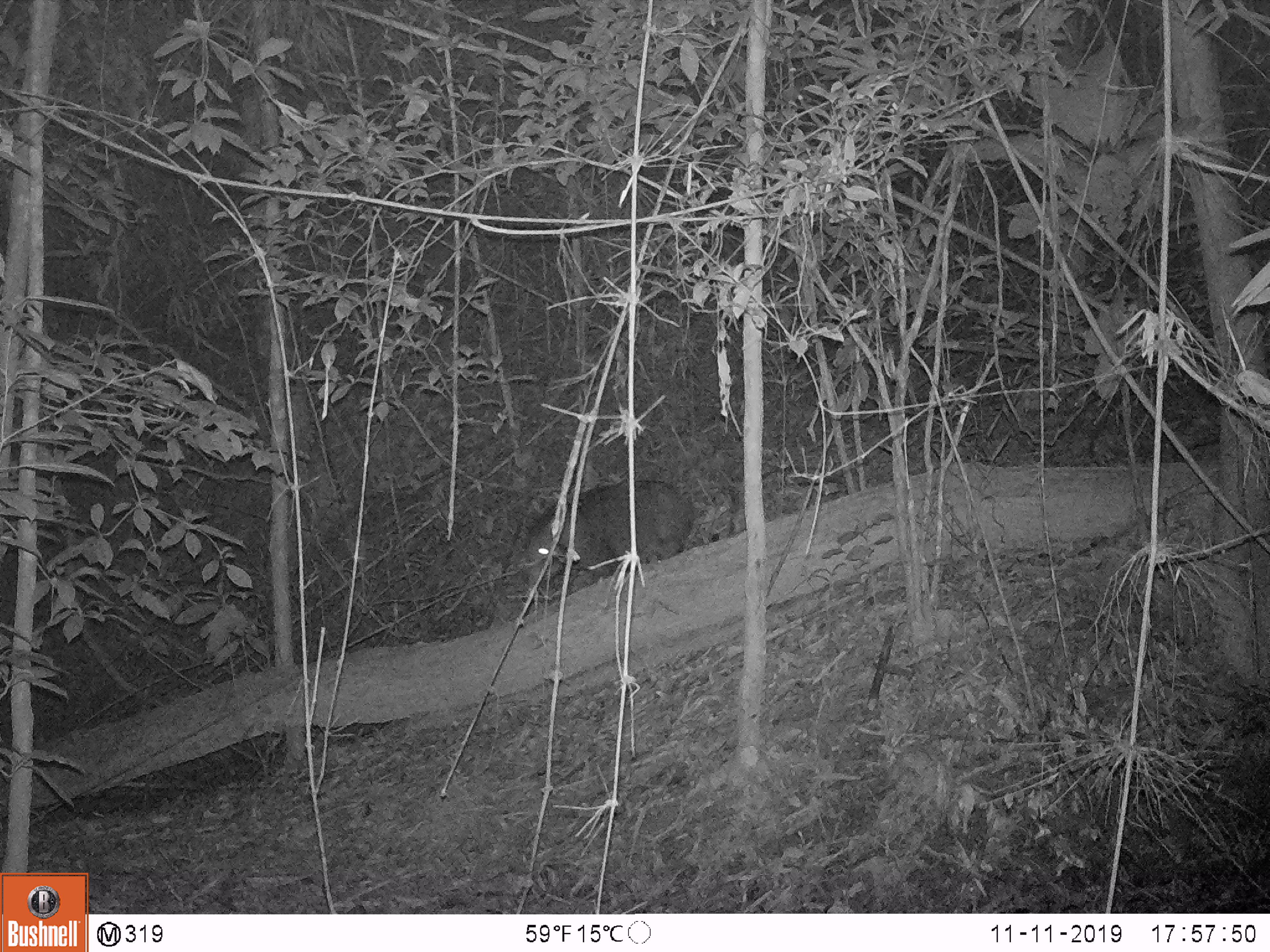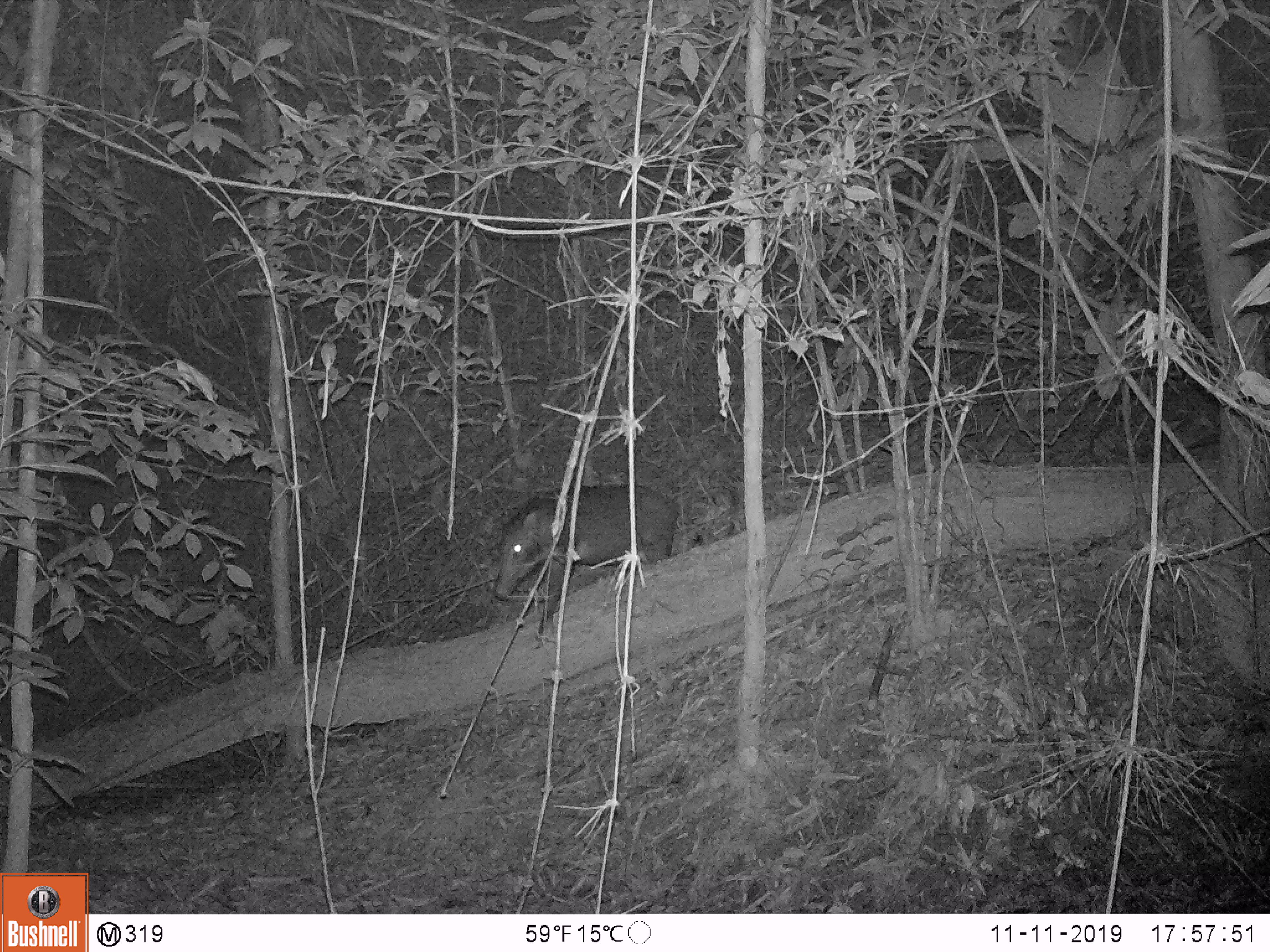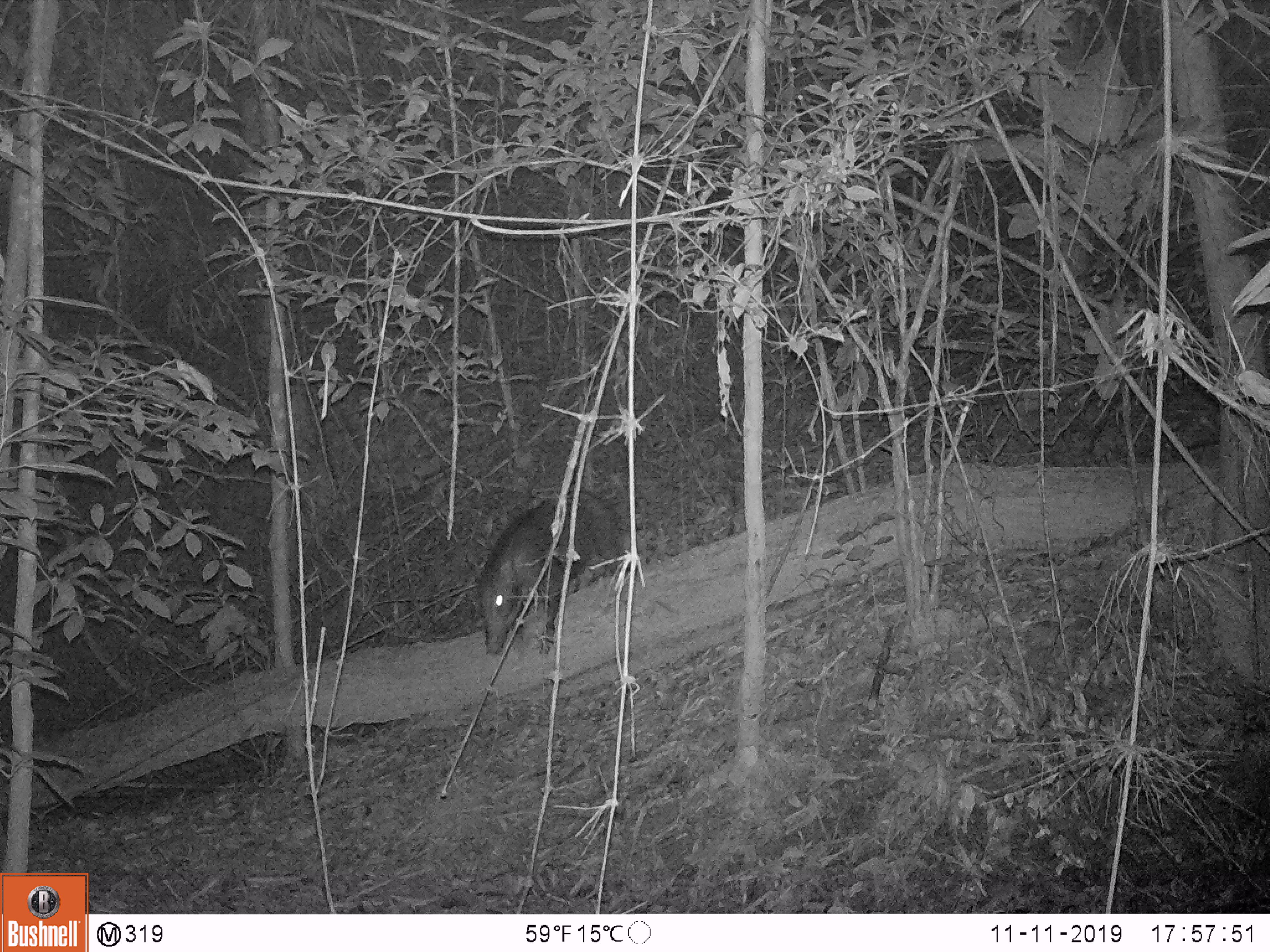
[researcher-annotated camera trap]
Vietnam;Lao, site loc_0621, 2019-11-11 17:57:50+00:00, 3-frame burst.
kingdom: Animalia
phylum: Chordata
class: Mammalia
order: Artiodactyla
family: Suidae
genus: Sus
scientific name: Sus scrofa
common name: eurasian wild pig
Eurasian wild pig (Sus scrofa). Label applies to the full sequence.